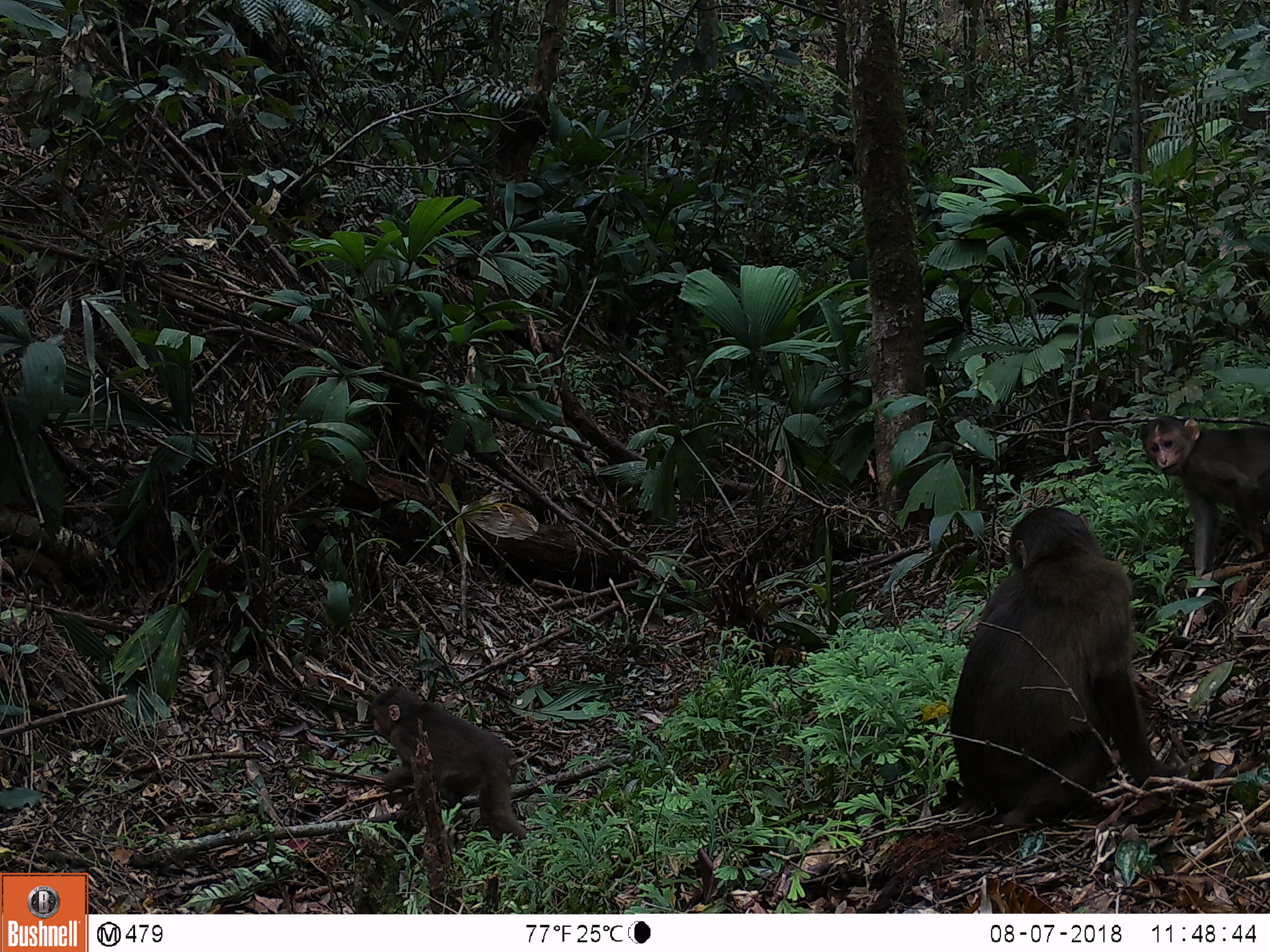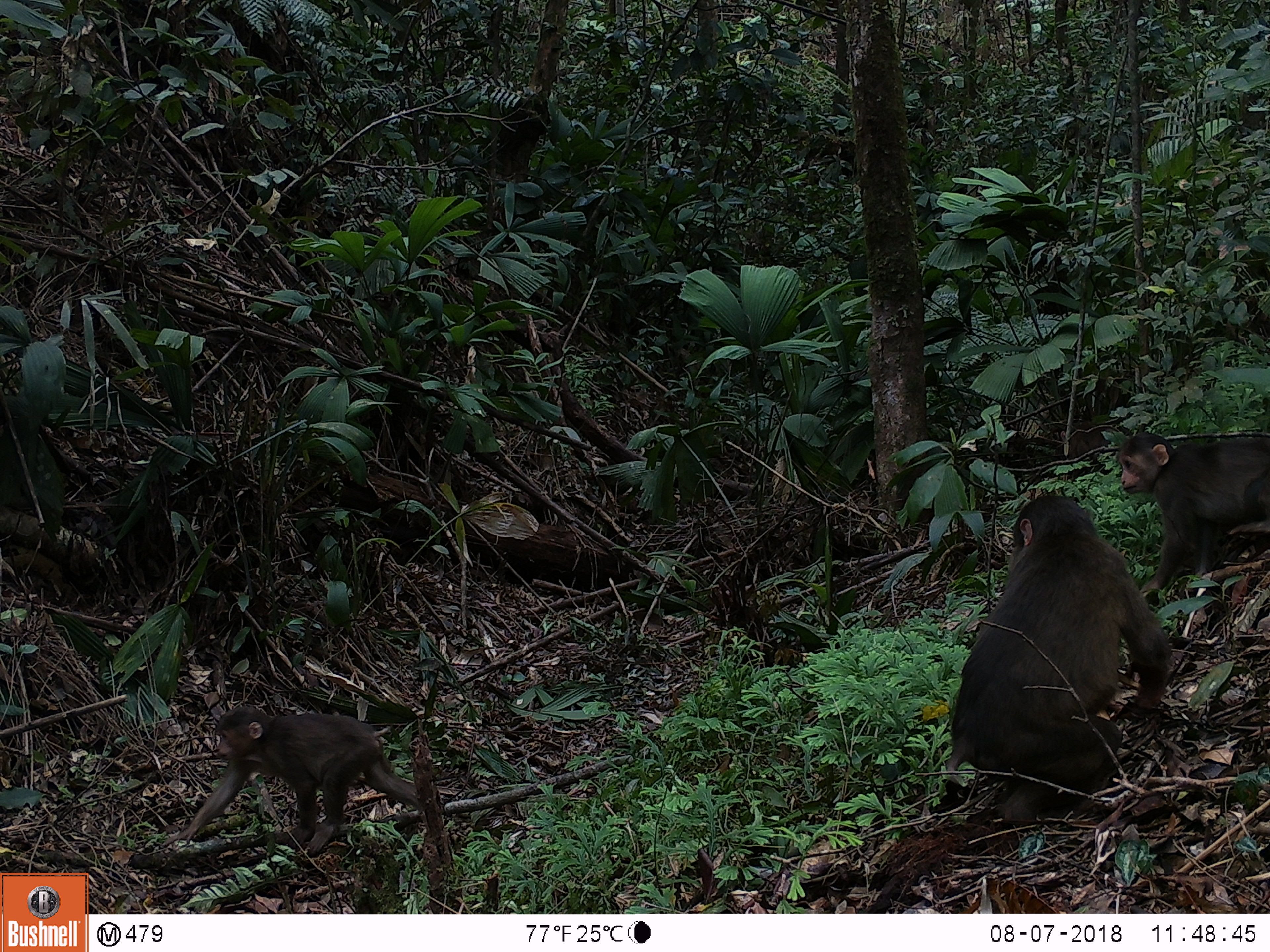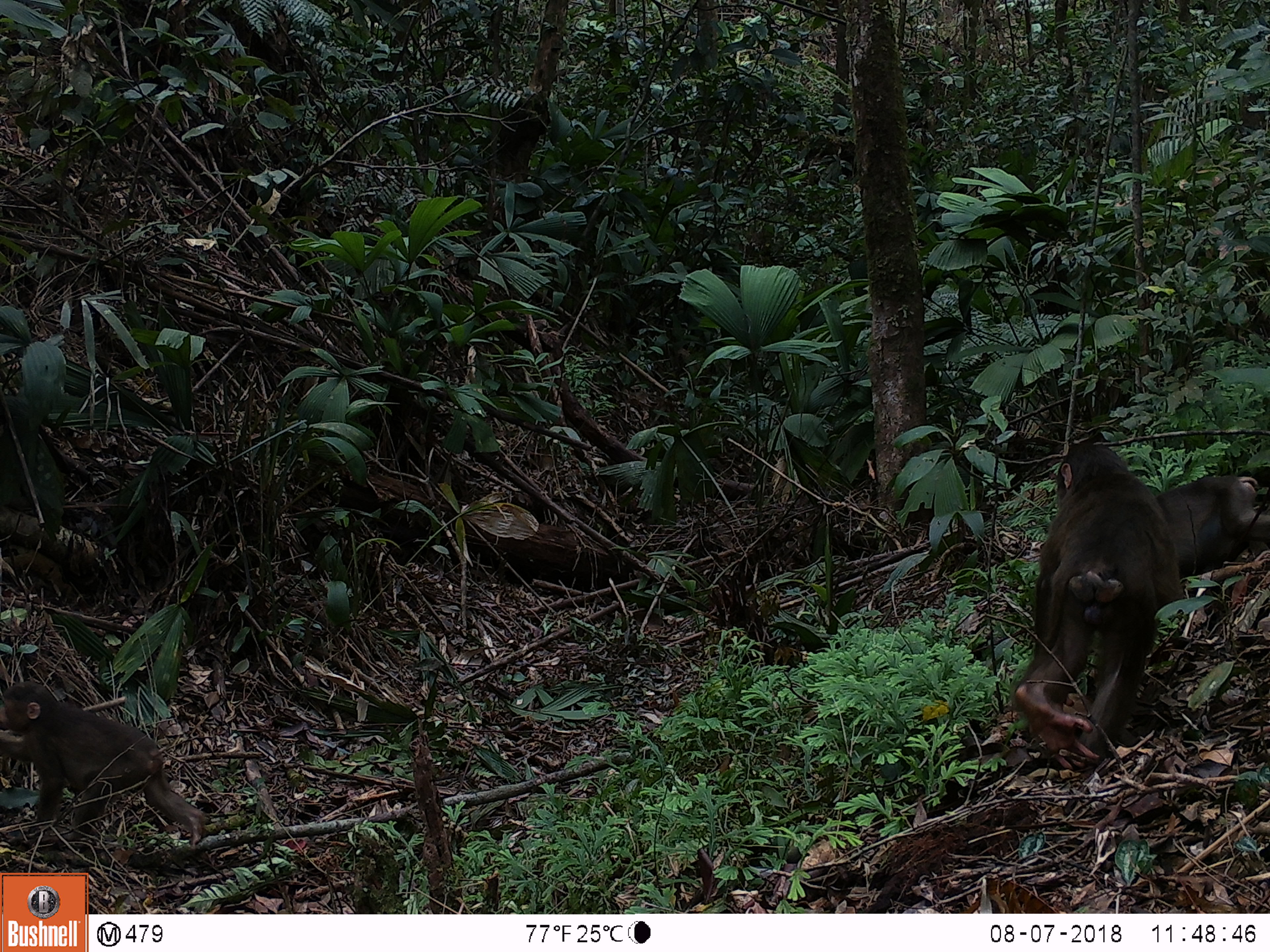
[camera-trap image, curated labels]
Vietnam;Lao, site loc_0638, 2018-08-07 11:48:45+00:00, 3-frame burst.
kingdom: Animalia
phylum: Chordata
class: Mammalia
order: Primates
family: Cercopithecidae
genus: Macaca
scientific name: Macaca arctoides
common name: stump-tailed macaque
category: stump tailed macaque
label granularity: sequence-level